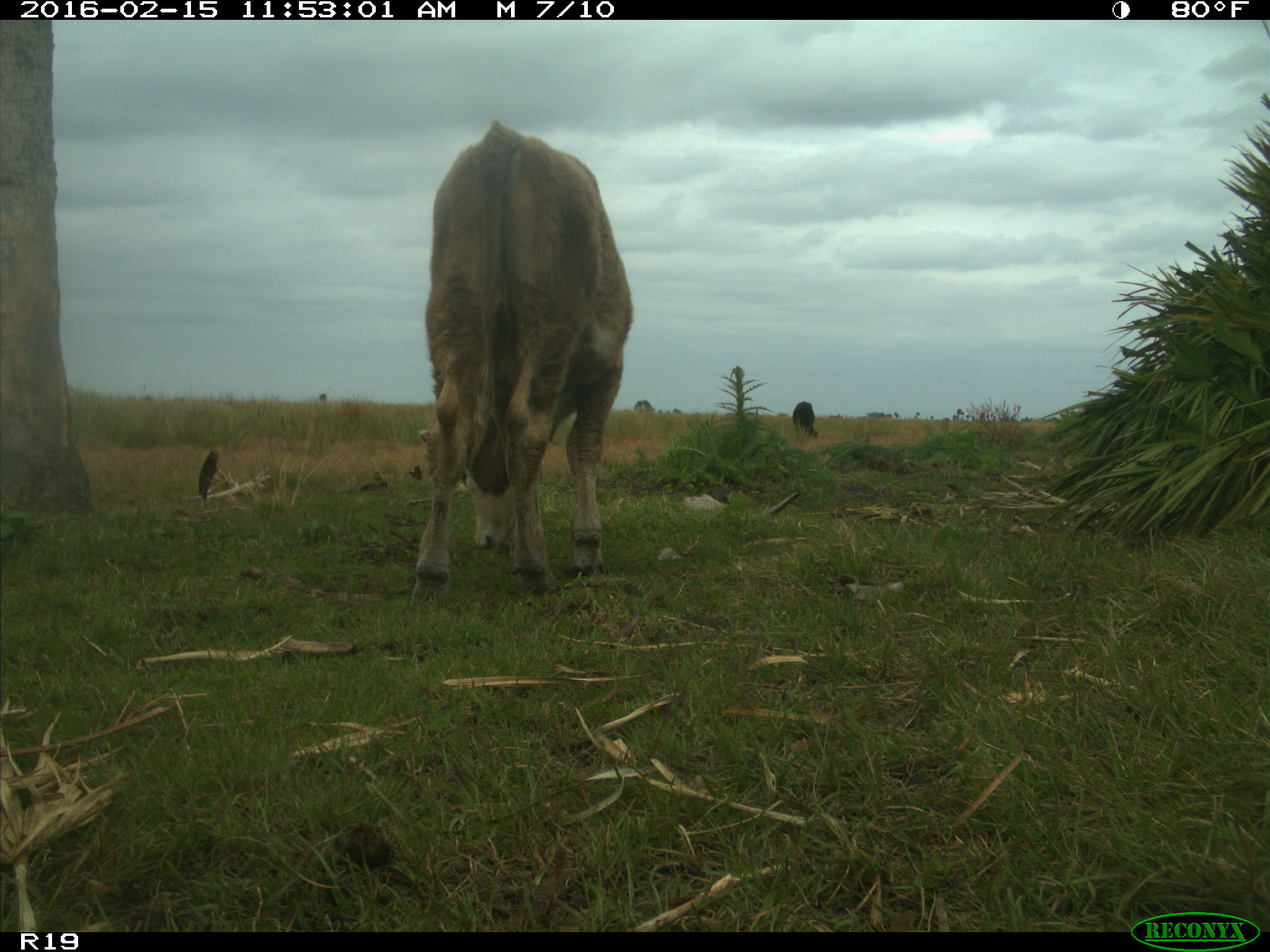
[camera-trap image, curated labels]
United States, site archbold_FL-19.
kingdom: Animalia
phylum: Chordata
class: Mammalia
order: Artiodactyla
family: Bovidae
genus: Bos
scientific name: Bos taurus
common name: domestic cow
Bos taurus (domestic cow).